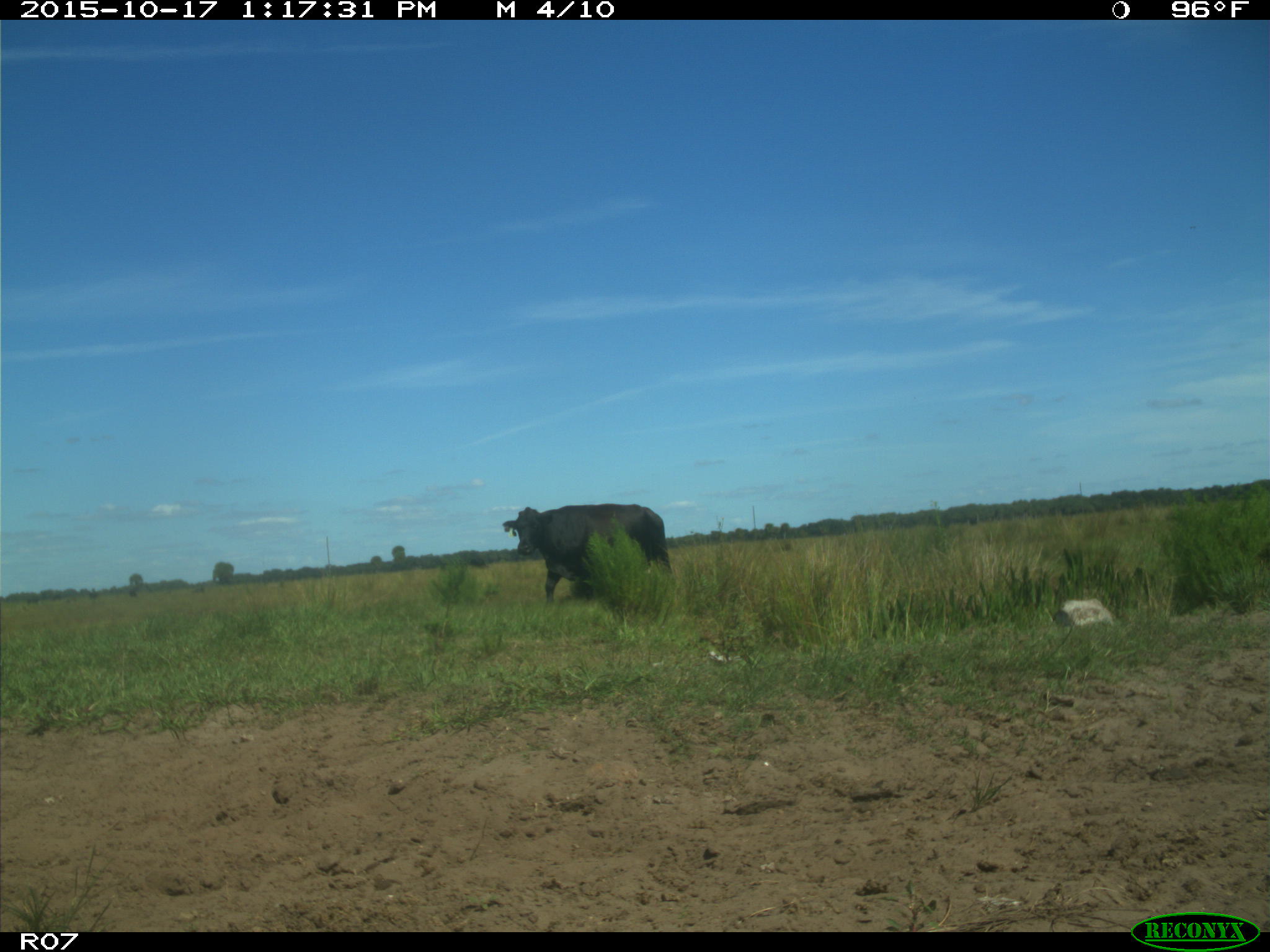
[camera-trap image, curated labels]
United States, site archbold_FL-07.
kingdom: Animalia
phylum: Chordata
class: Mammalia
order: Artiodactyla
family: Bovidae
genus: Bos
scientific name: Bos taurus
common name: domestic cow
Bos taurus (domestic cow).